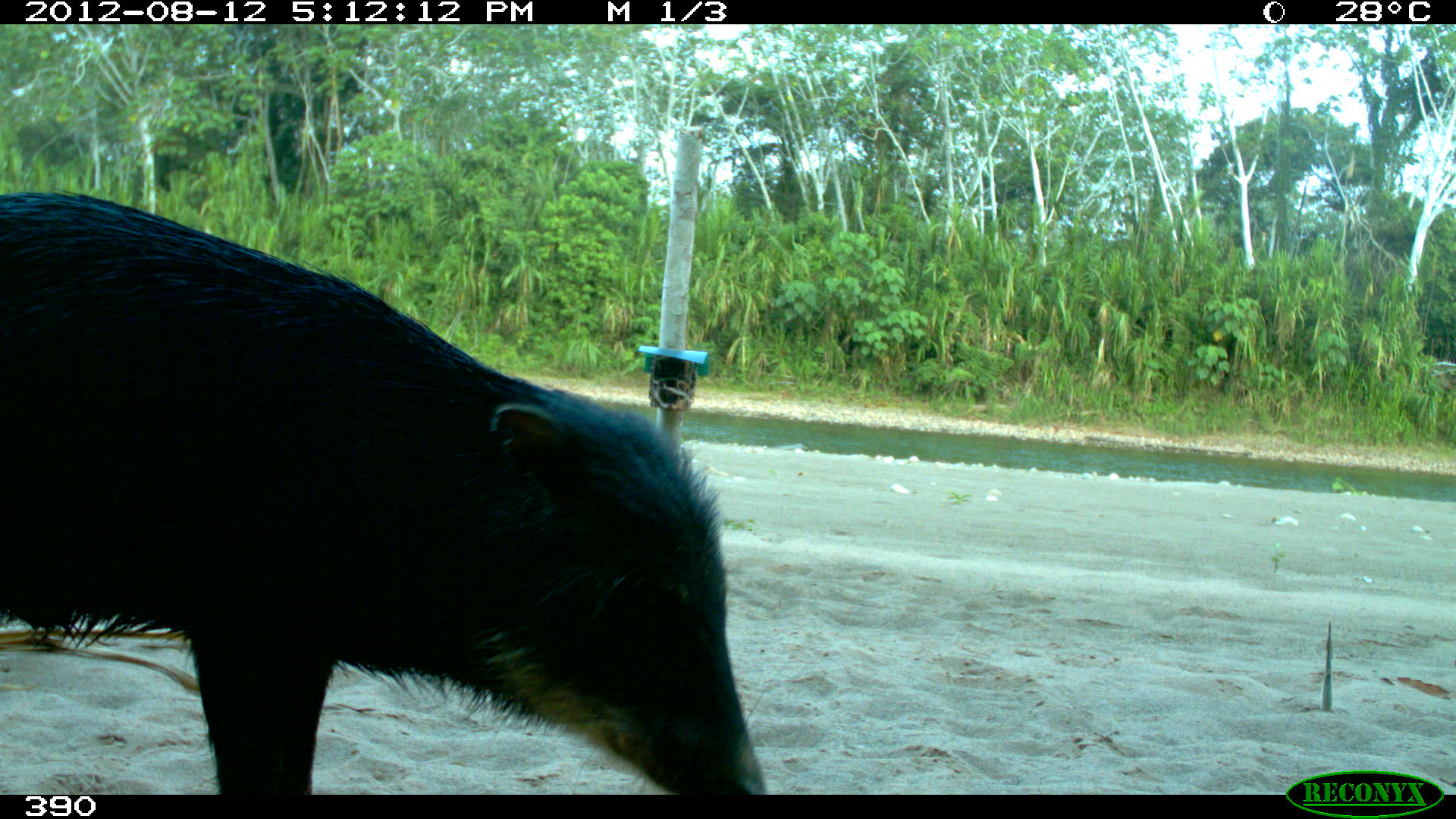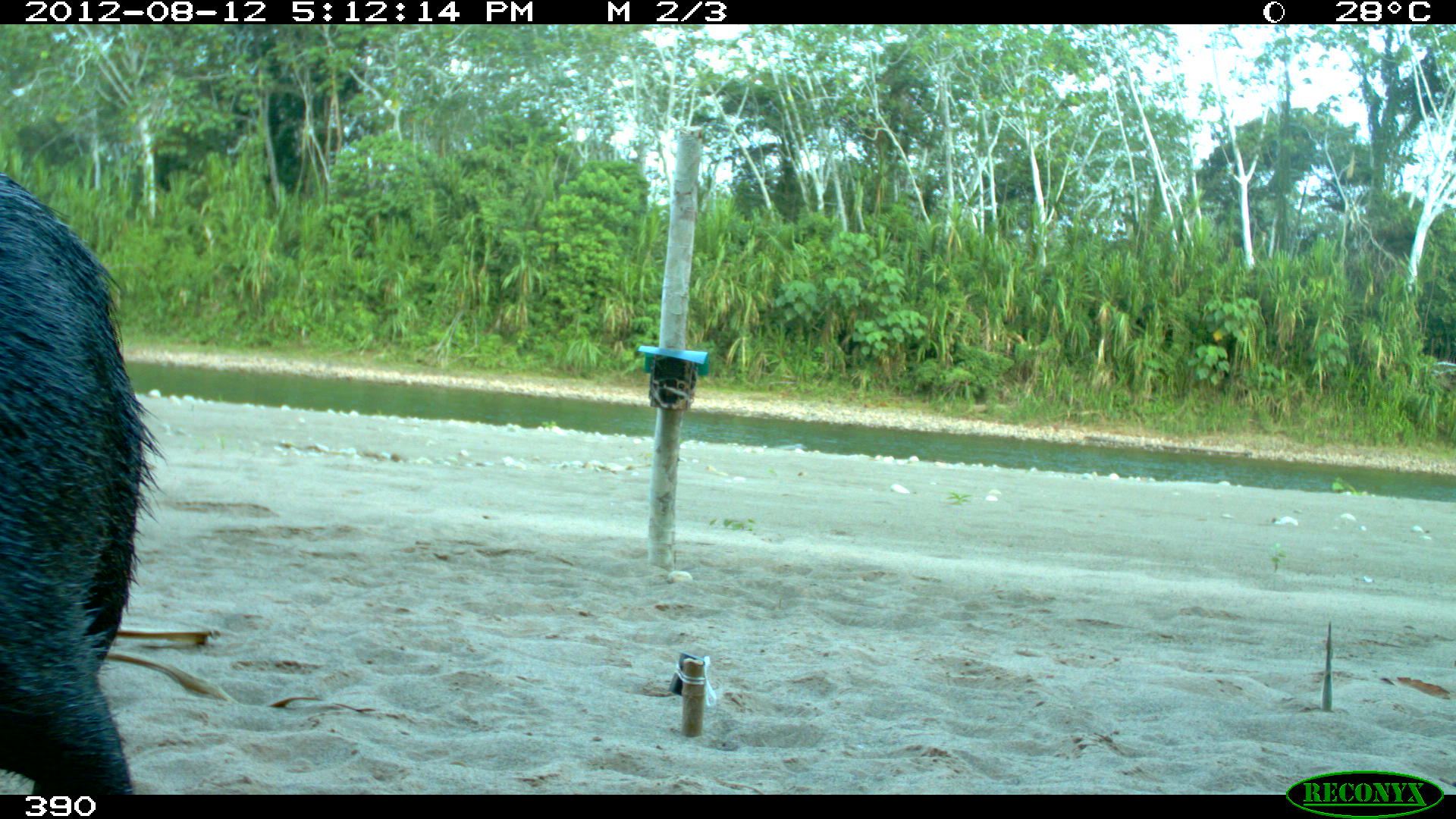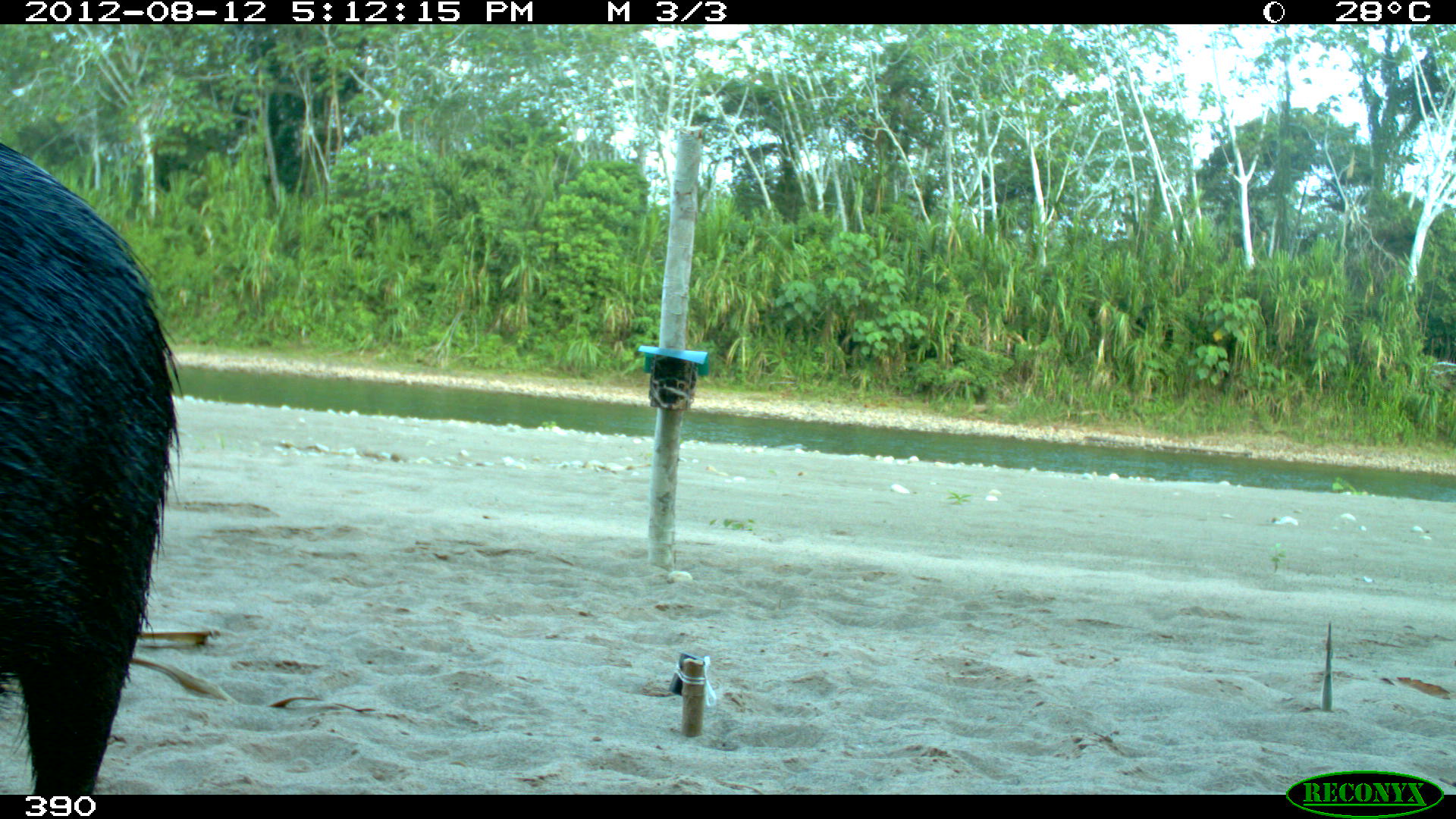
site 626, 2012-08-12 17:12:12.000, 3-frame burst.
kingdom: Animalia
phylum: Chordata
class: Mammalia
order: Artiodactyla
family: Tayassuidae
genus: Tayassu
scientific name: Tayassu pecari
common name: white-lipped peccary